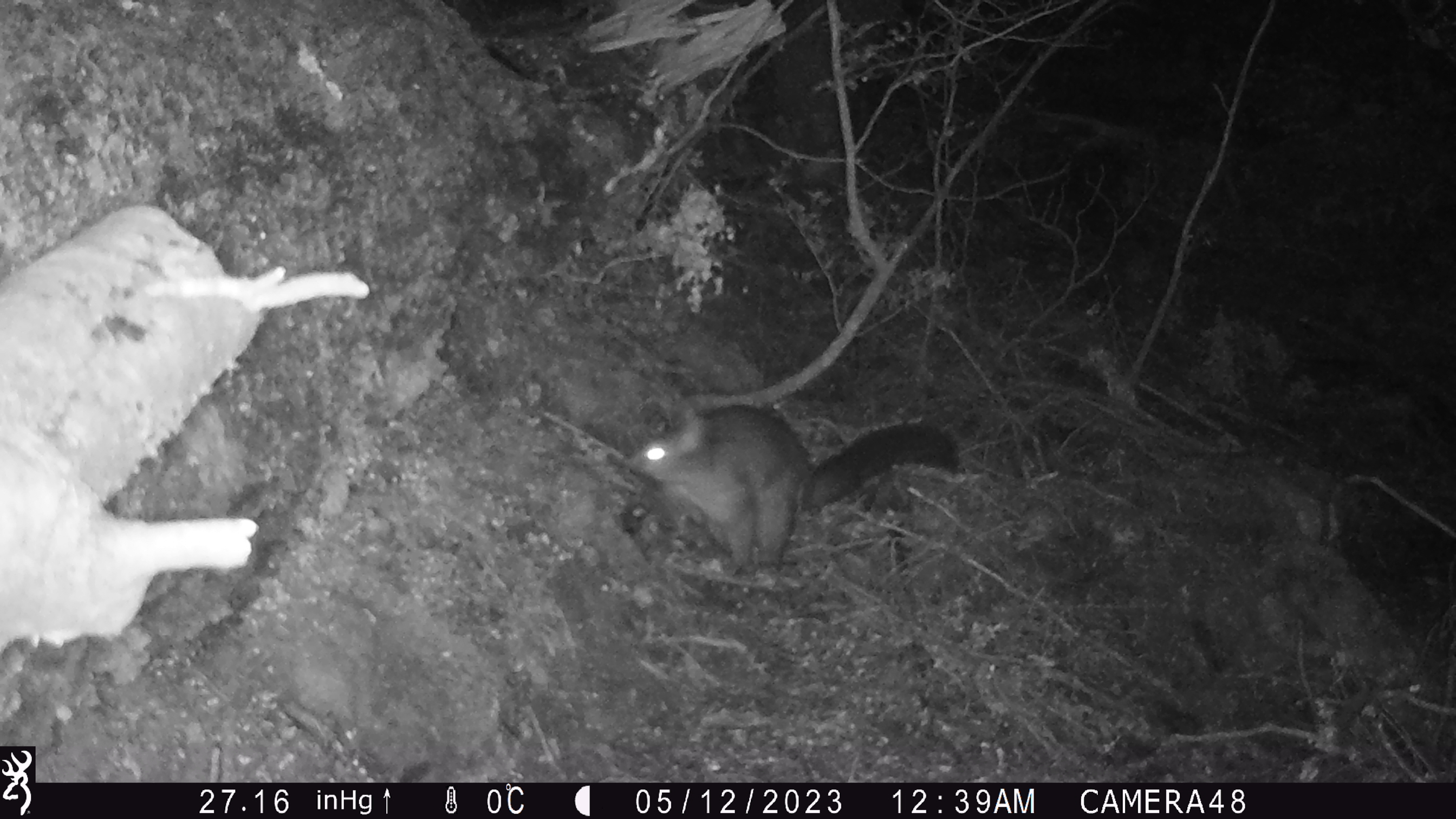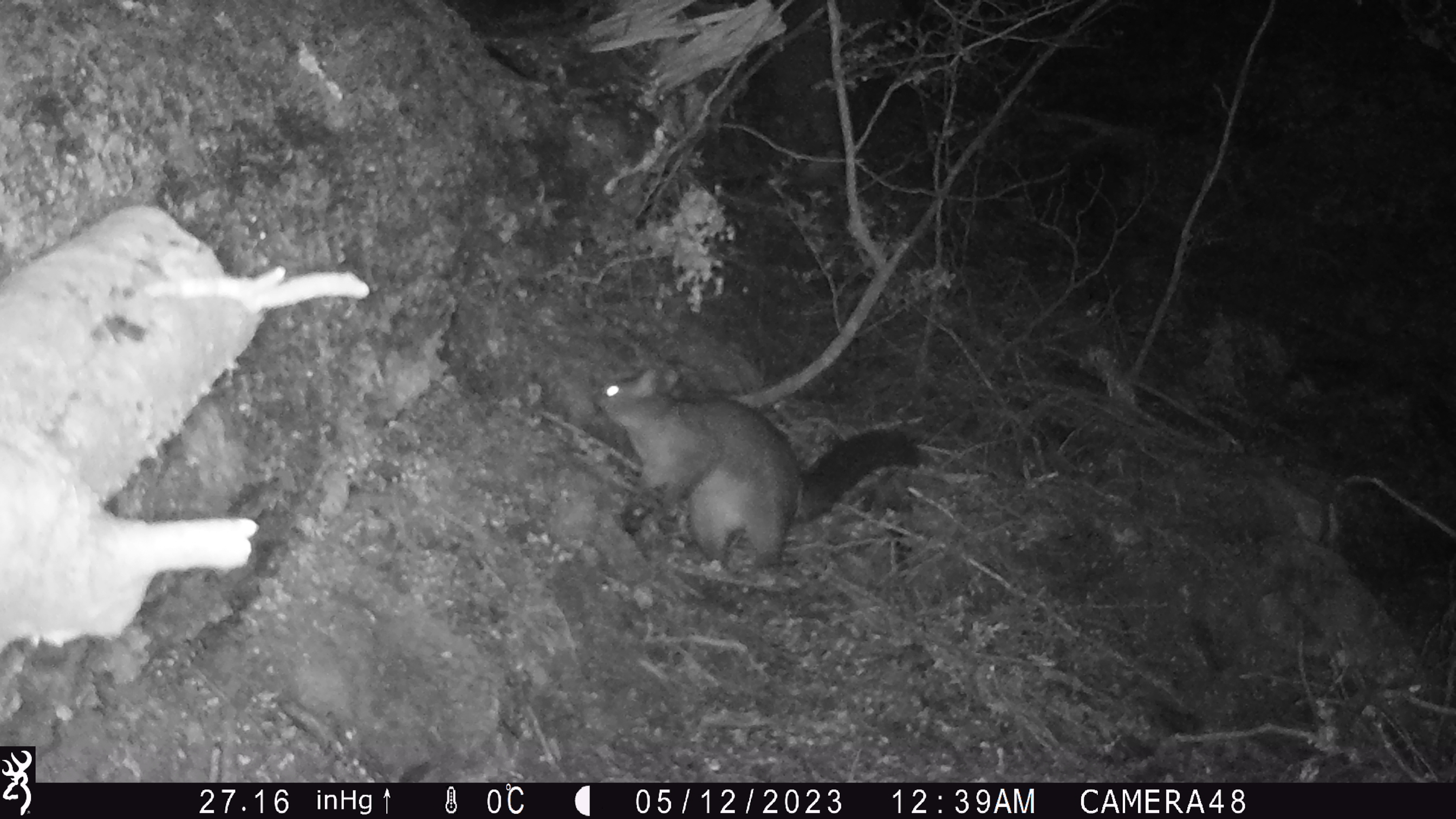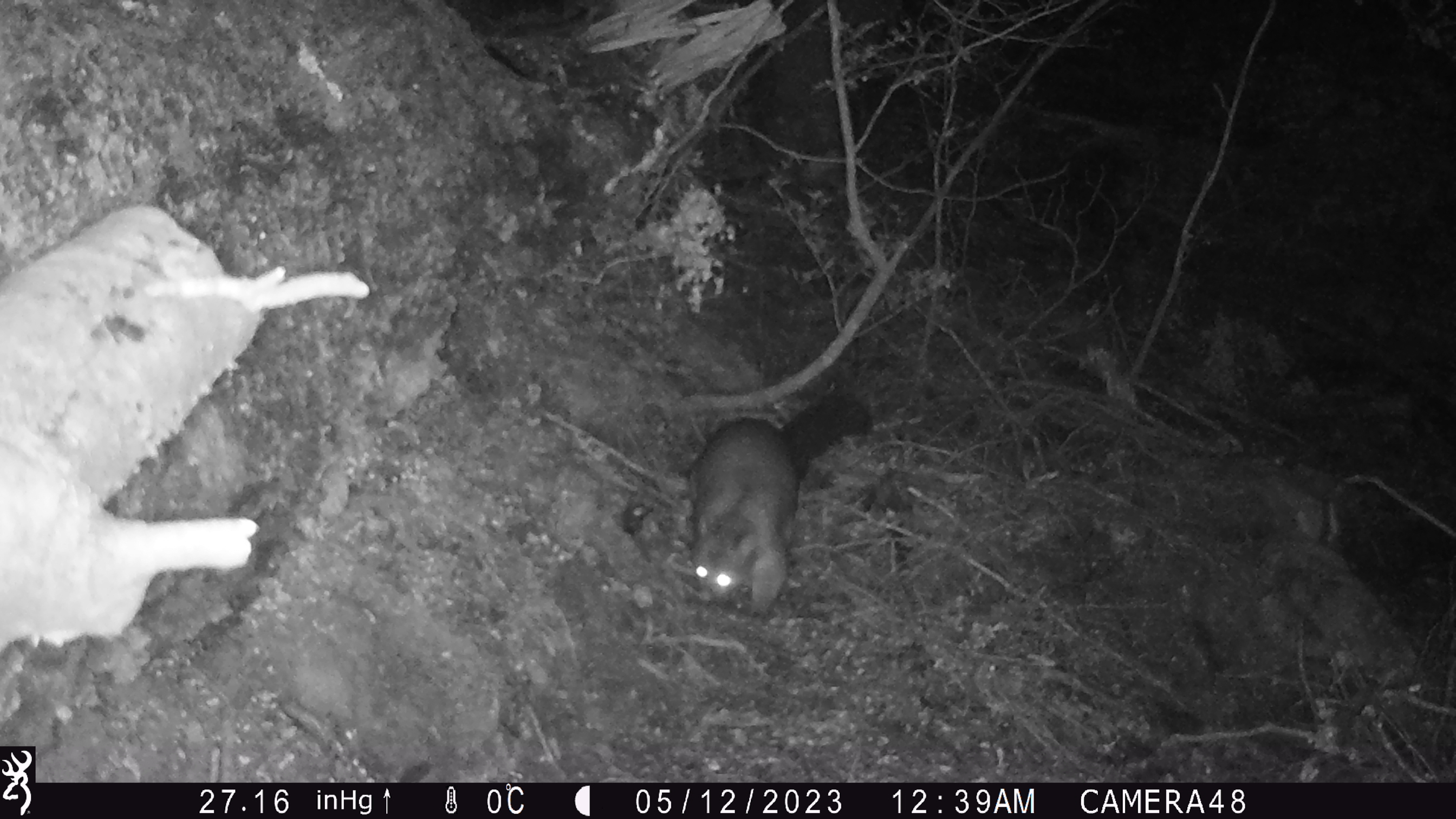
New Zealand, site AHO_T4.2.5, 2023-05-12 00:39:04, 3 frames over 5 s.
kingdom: Animalia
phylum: Chordata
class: Mammalia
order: Carnivora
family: Mustelidae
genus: Mustela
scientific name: Mustela erminea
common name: stoat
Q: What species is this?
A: Stoat (Mustela erminea).